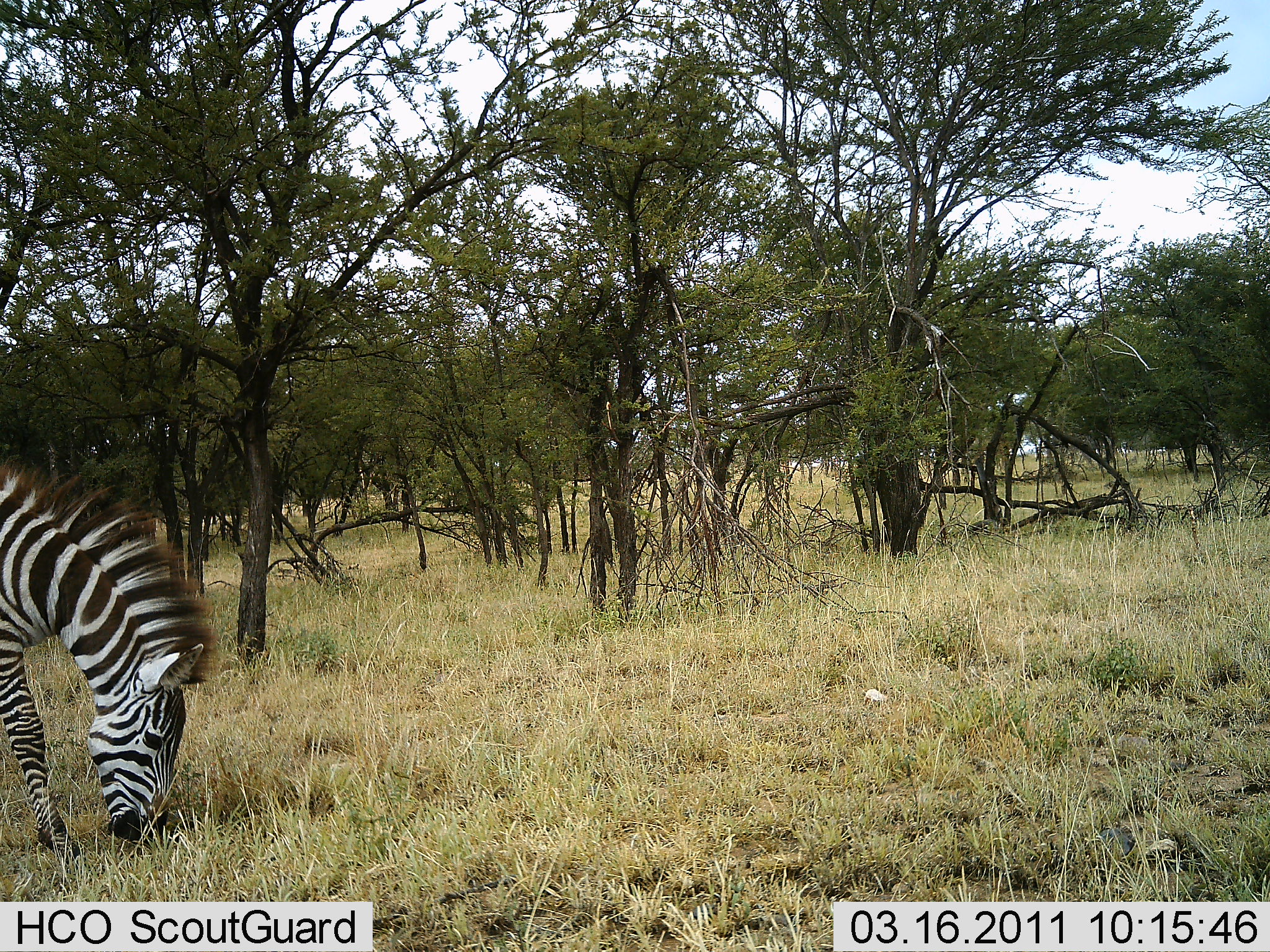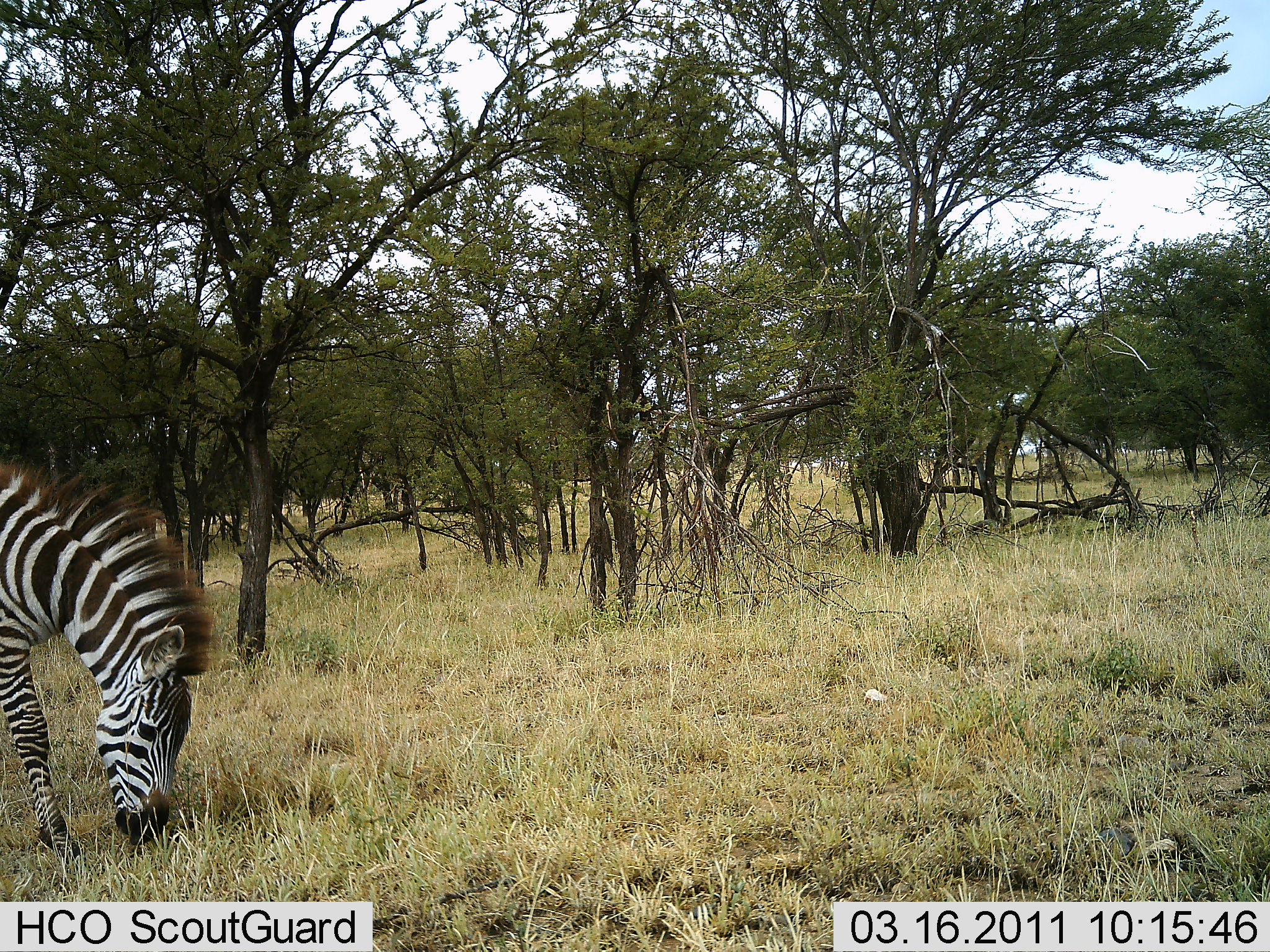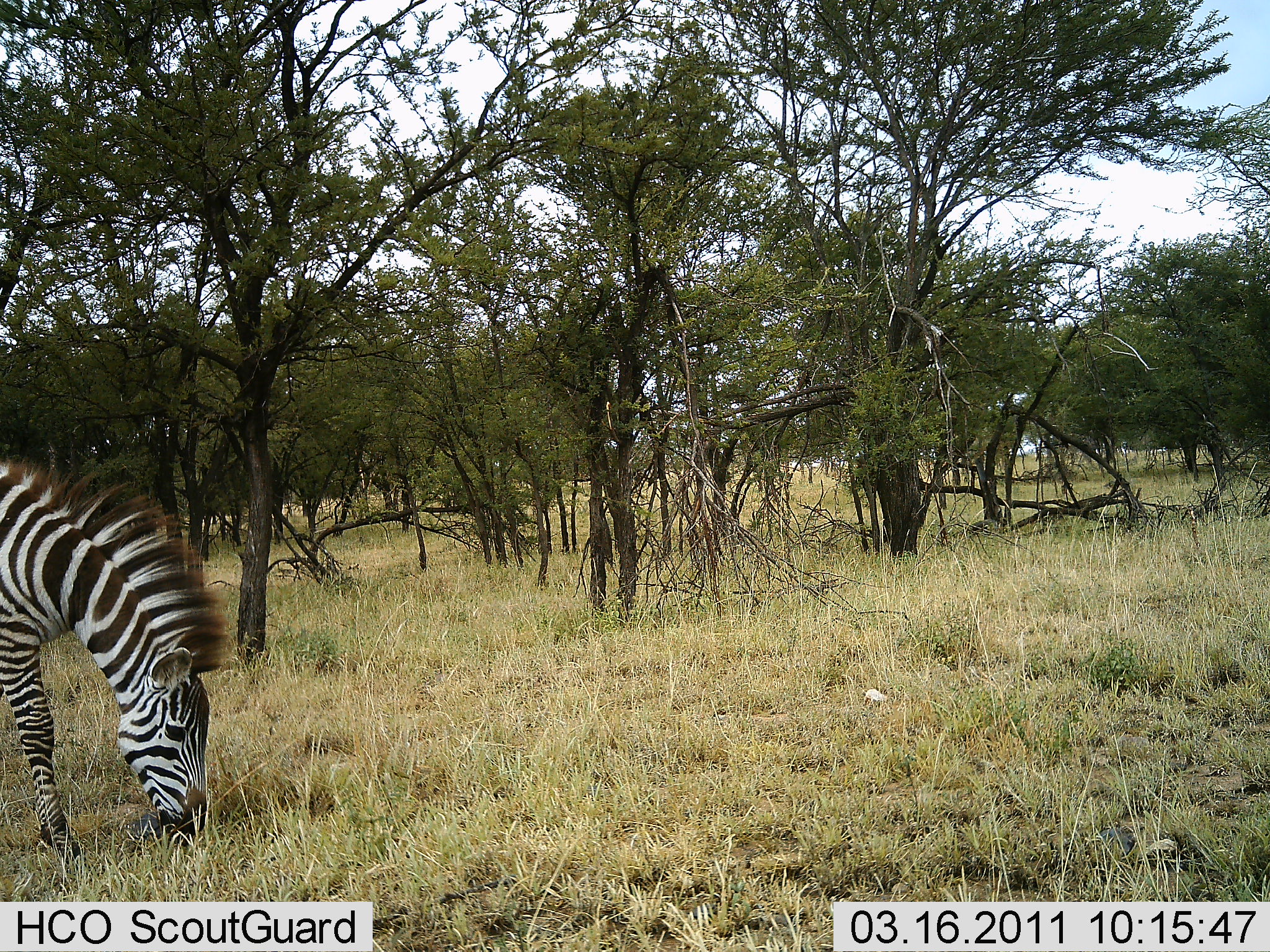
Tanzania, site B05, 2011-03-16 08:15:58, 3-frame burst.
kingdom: Animalia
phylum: Chordata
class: Mammalia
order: Perissodactyla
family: Equidae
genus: Equus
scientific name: Equus quagga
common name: plains zebra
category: zebra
Zebra (plains zebra) (Equus quagga), count 1. Behavior (volunteer vote fractions): standing 0%, resting 0%, moving 10%, interacting 0%. Young present (vote fraction): 0%. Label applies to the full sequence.